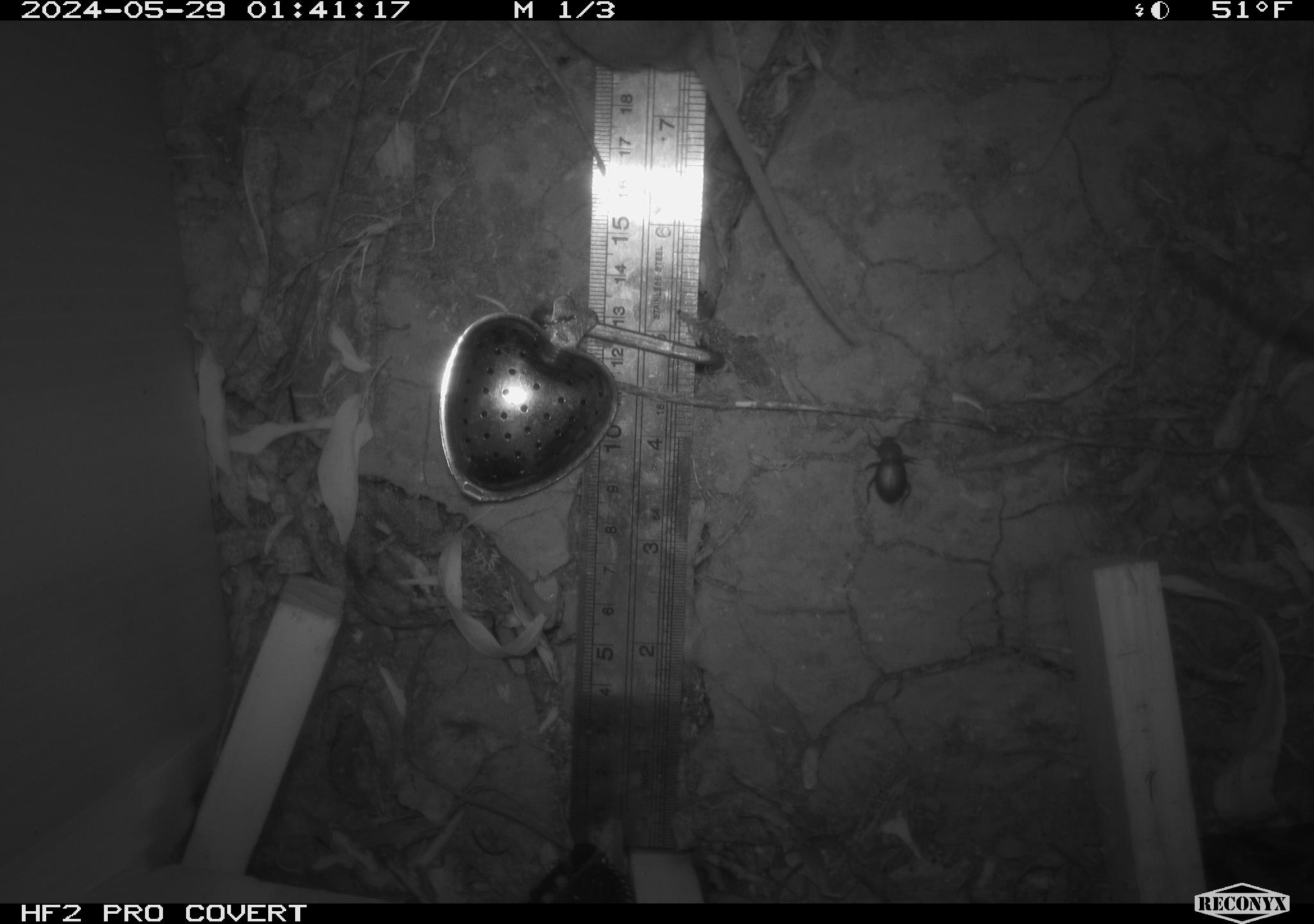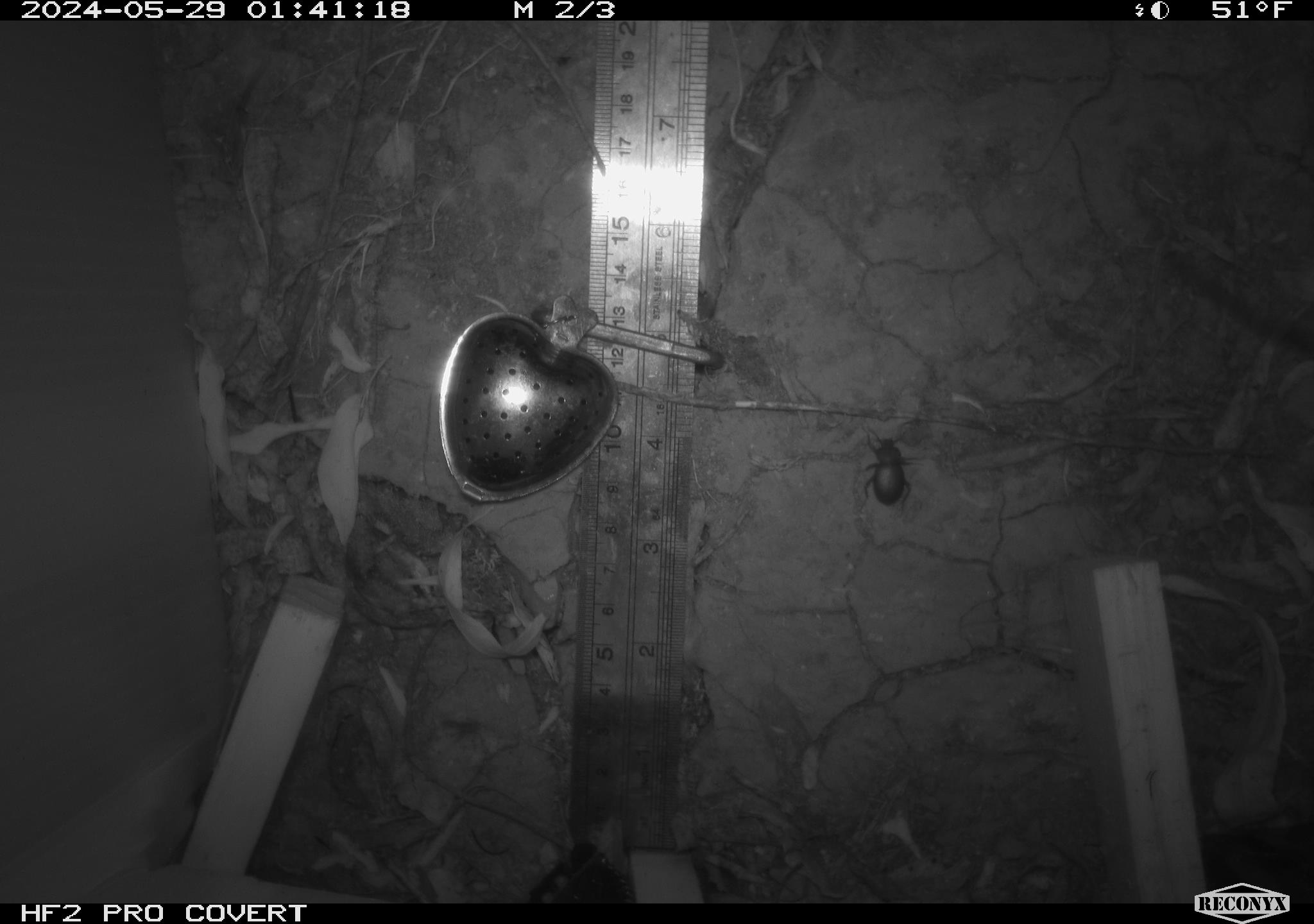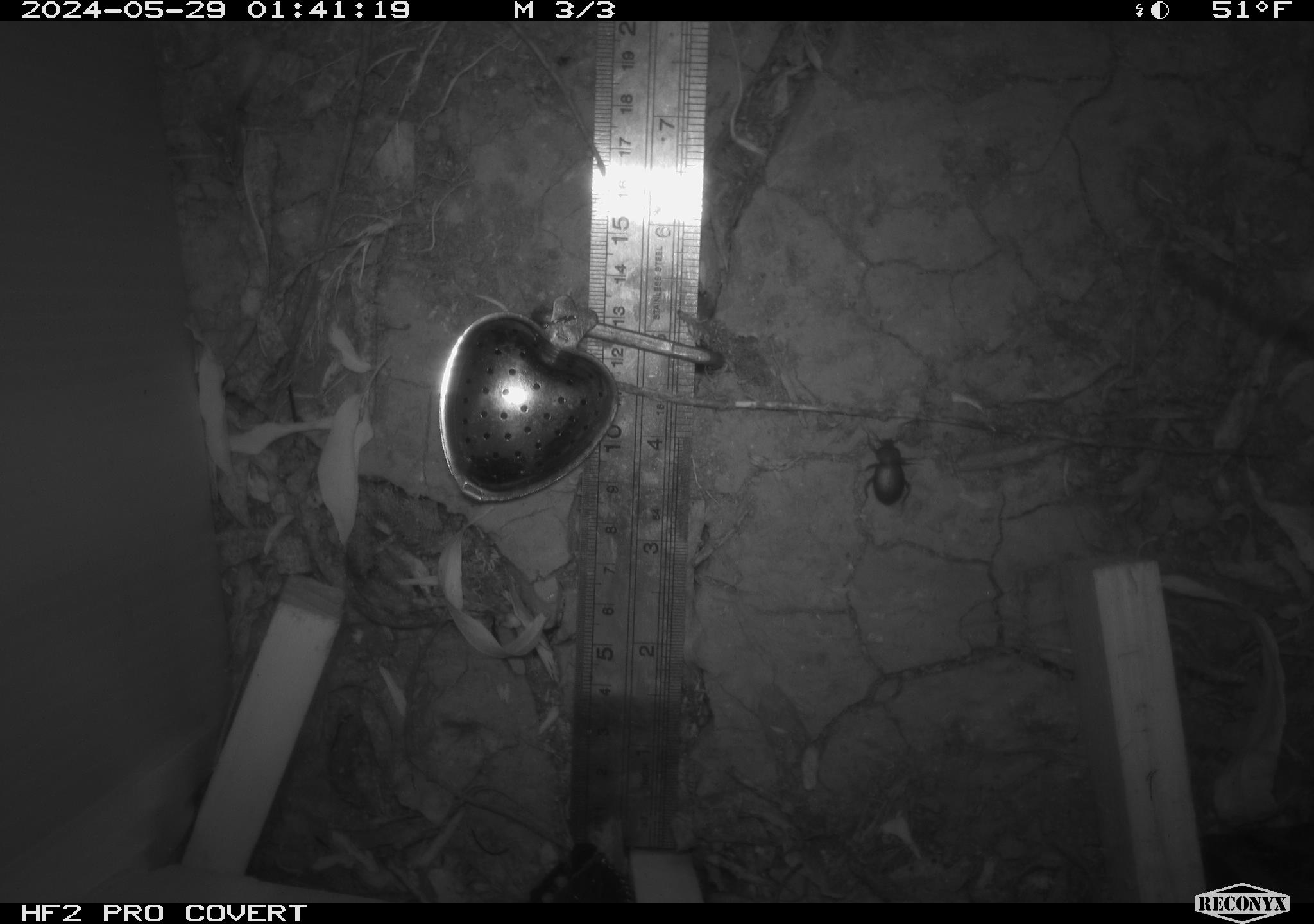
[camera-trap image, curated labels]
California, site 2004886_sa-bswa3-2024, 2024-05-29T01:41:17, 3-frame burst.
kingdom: Animalia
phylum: Chordata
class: Mammalia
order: Rodentia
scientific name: Rodentia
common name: mouse species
Mouse species (Rodentia).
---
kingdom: Animalia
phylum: Arthropoda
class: Insecta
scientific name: Insecta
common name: insect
Insect (Insecta).